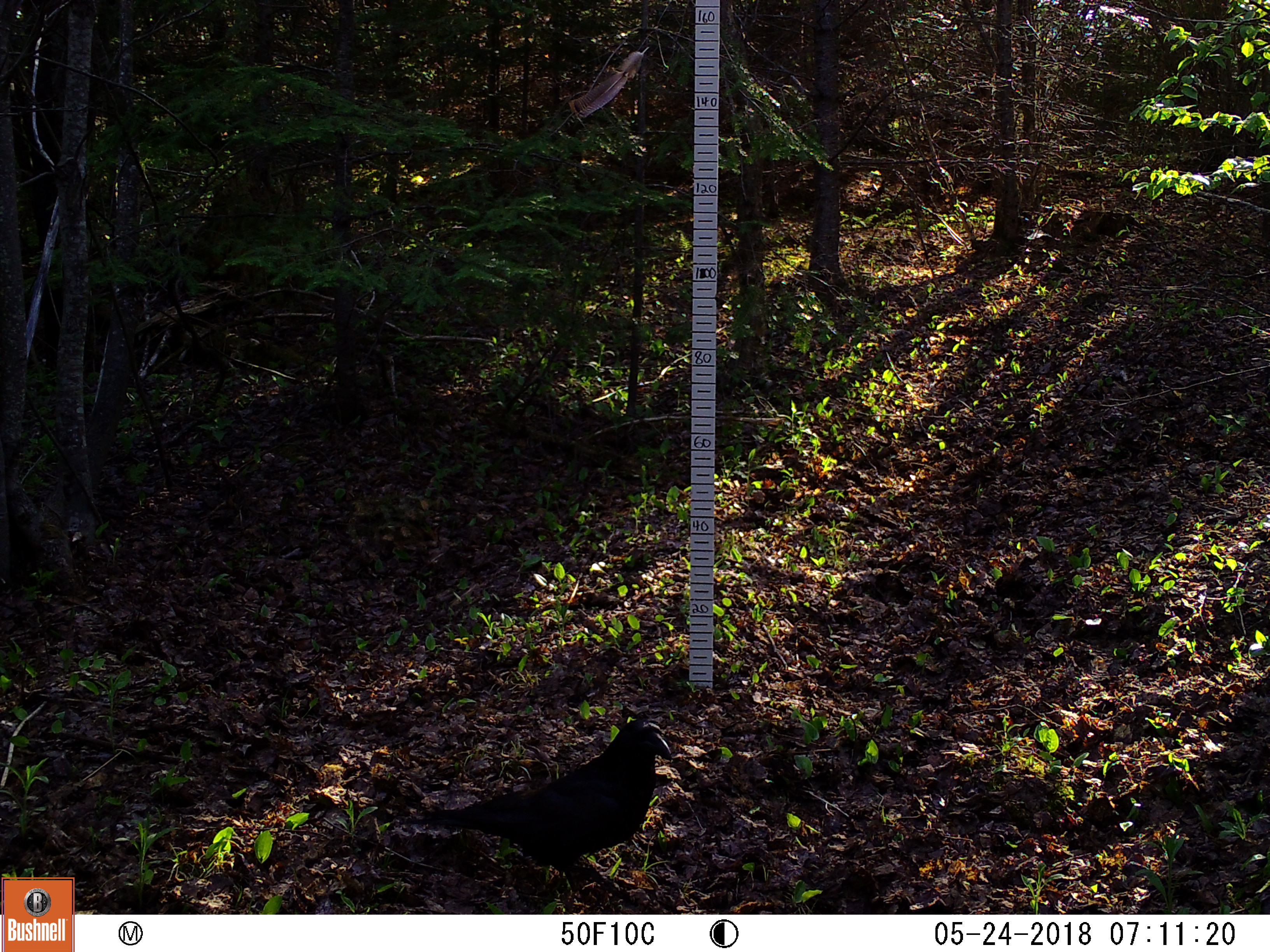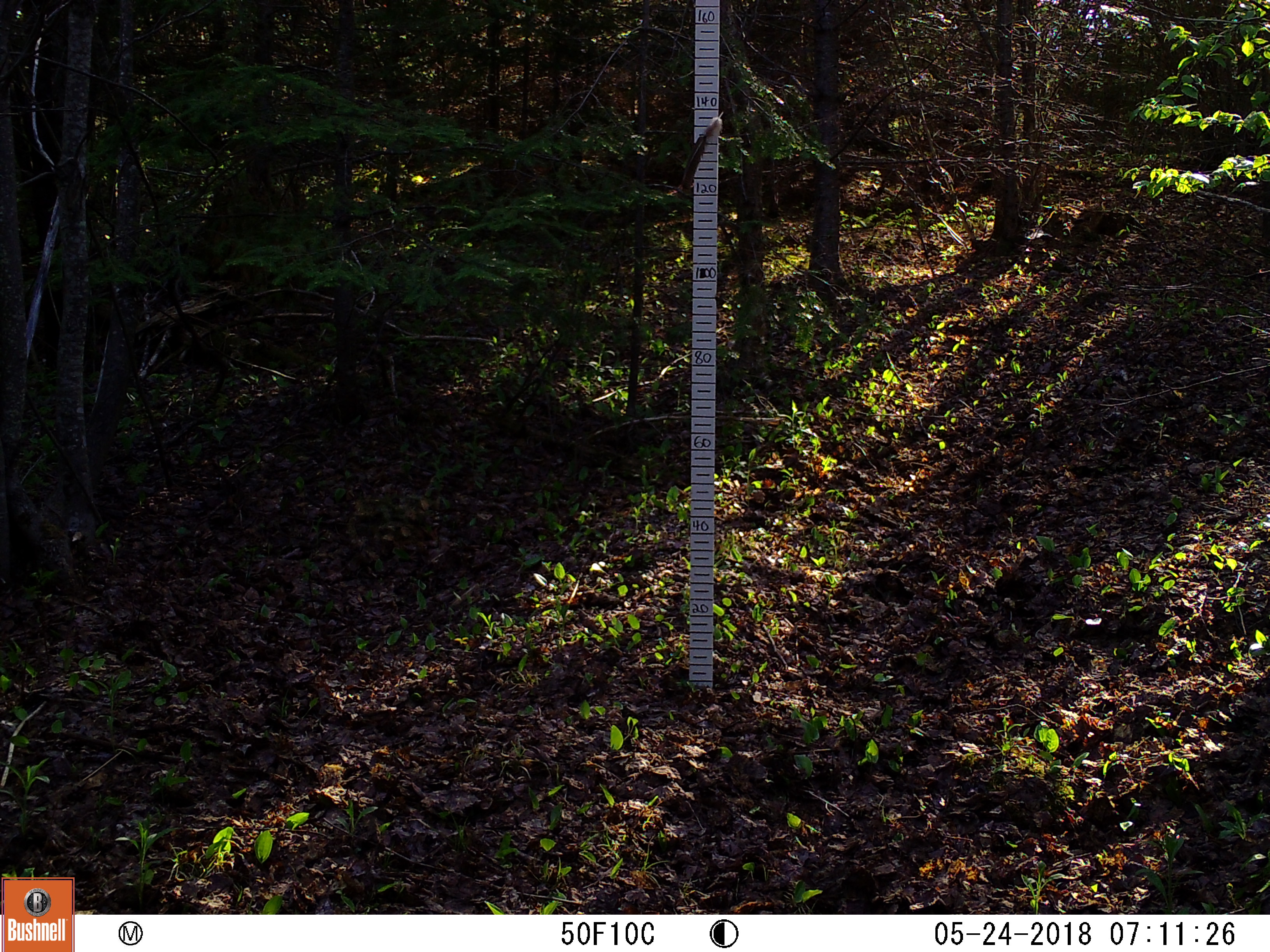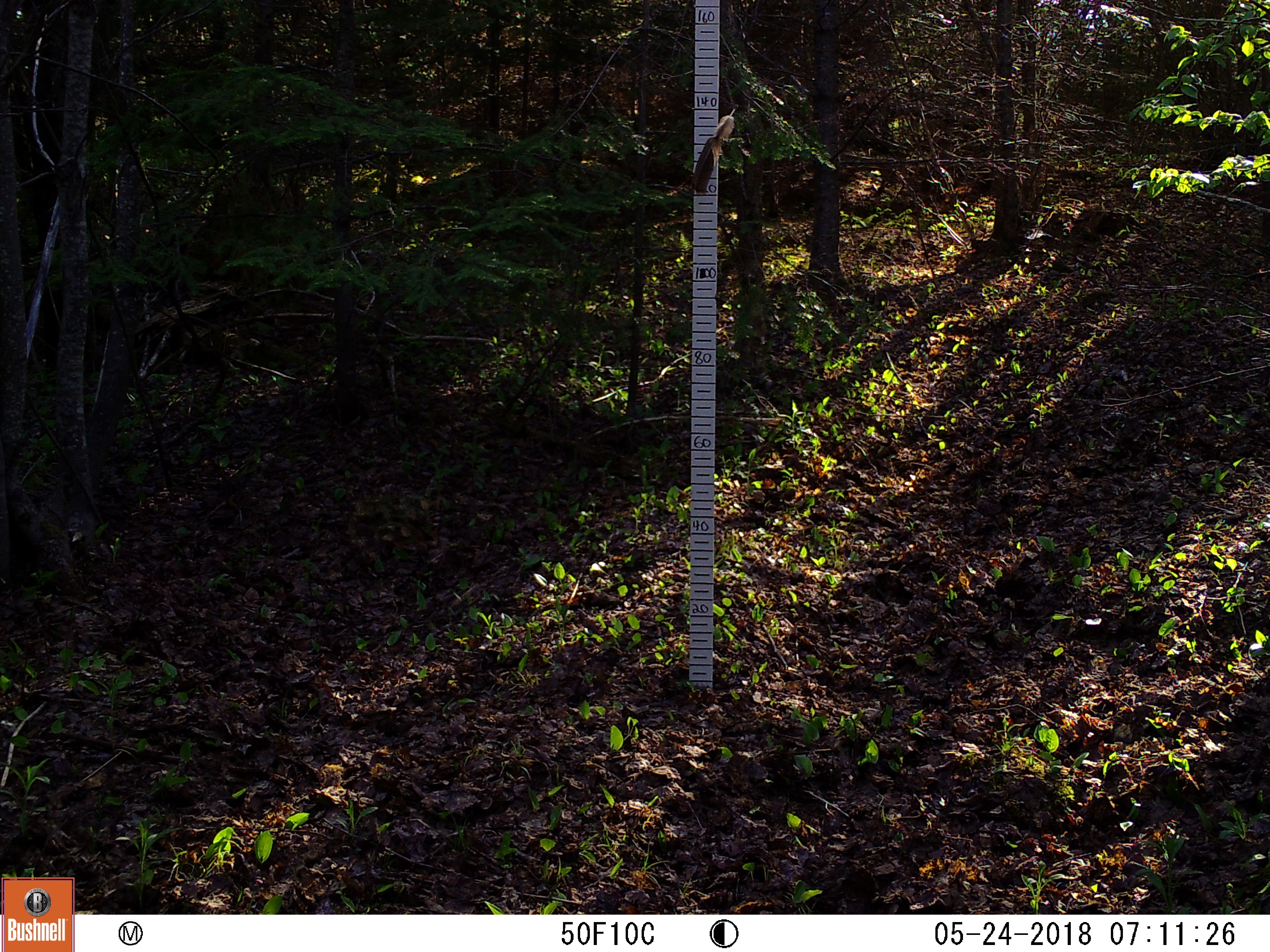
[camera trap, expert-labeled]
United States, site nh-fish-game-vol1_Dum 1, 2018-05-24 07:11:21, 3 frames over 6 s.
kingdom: Animalia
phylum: Chordata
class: Aves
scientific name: Aves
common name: bird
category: bird sp.